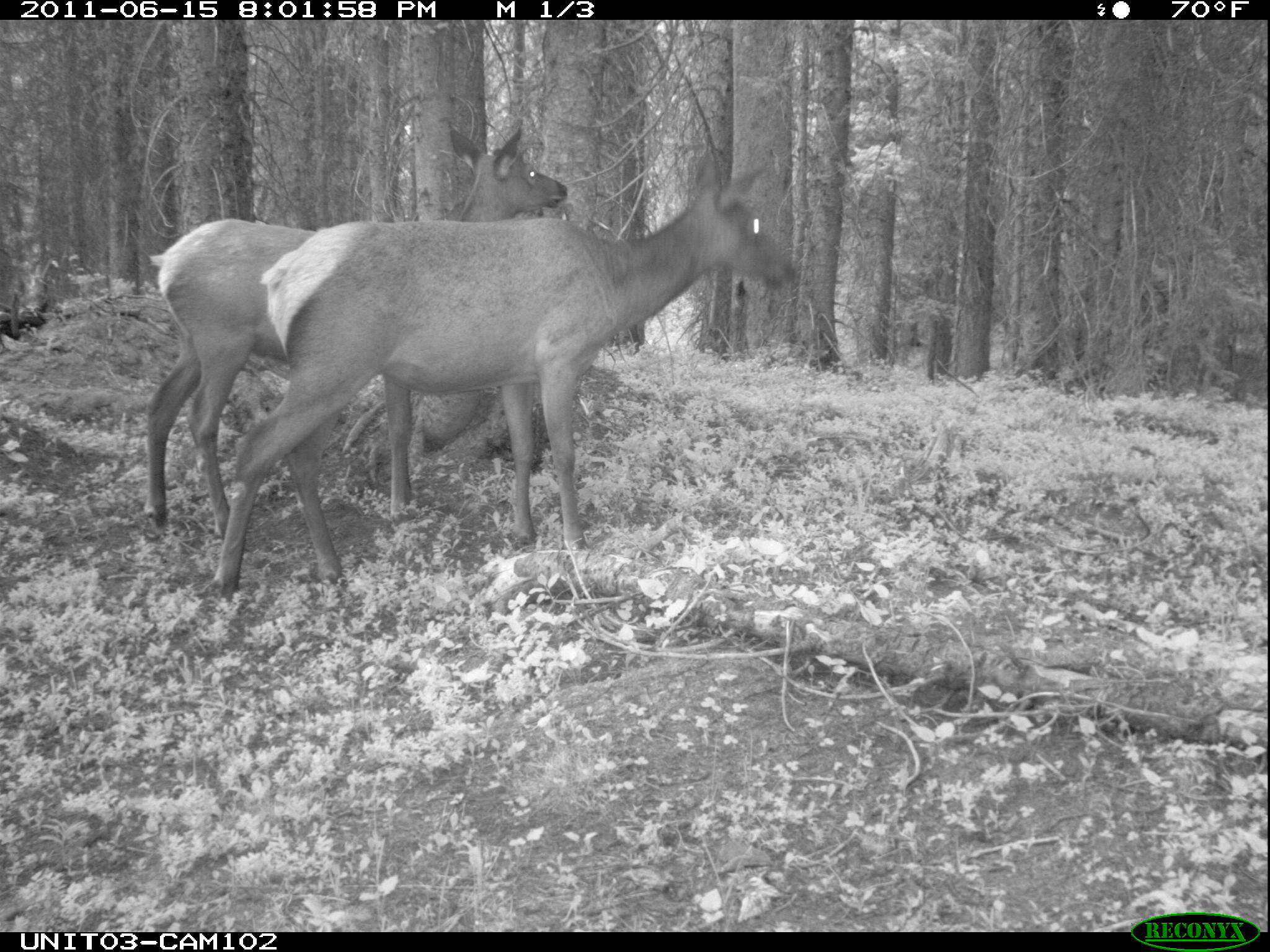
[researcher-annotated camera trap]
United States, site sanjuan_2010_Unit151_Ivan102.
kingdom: Animalia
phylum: Chordata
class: Mammalia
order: Artiodactyla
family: Cervidae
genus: Cervus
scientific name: Cervus elaphus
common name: red deer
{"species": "Cervus elaphus (red deer)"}